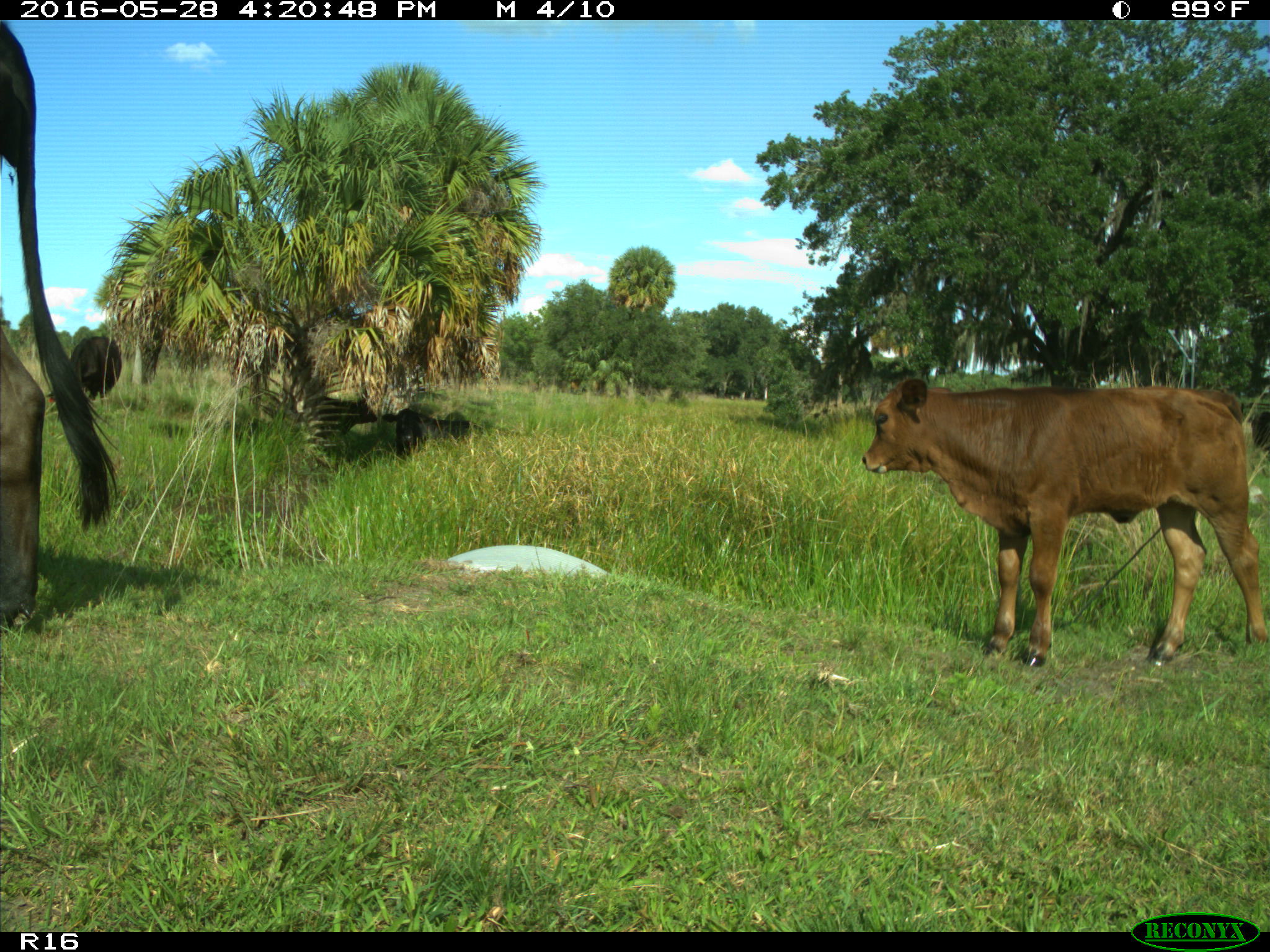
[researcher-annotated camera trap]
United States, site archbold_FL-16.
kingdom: Animalia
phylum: Chordata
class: Mammalia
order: Artiodactyla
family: Bovidae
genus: Bos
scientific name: Bos taurus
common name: domestic cow